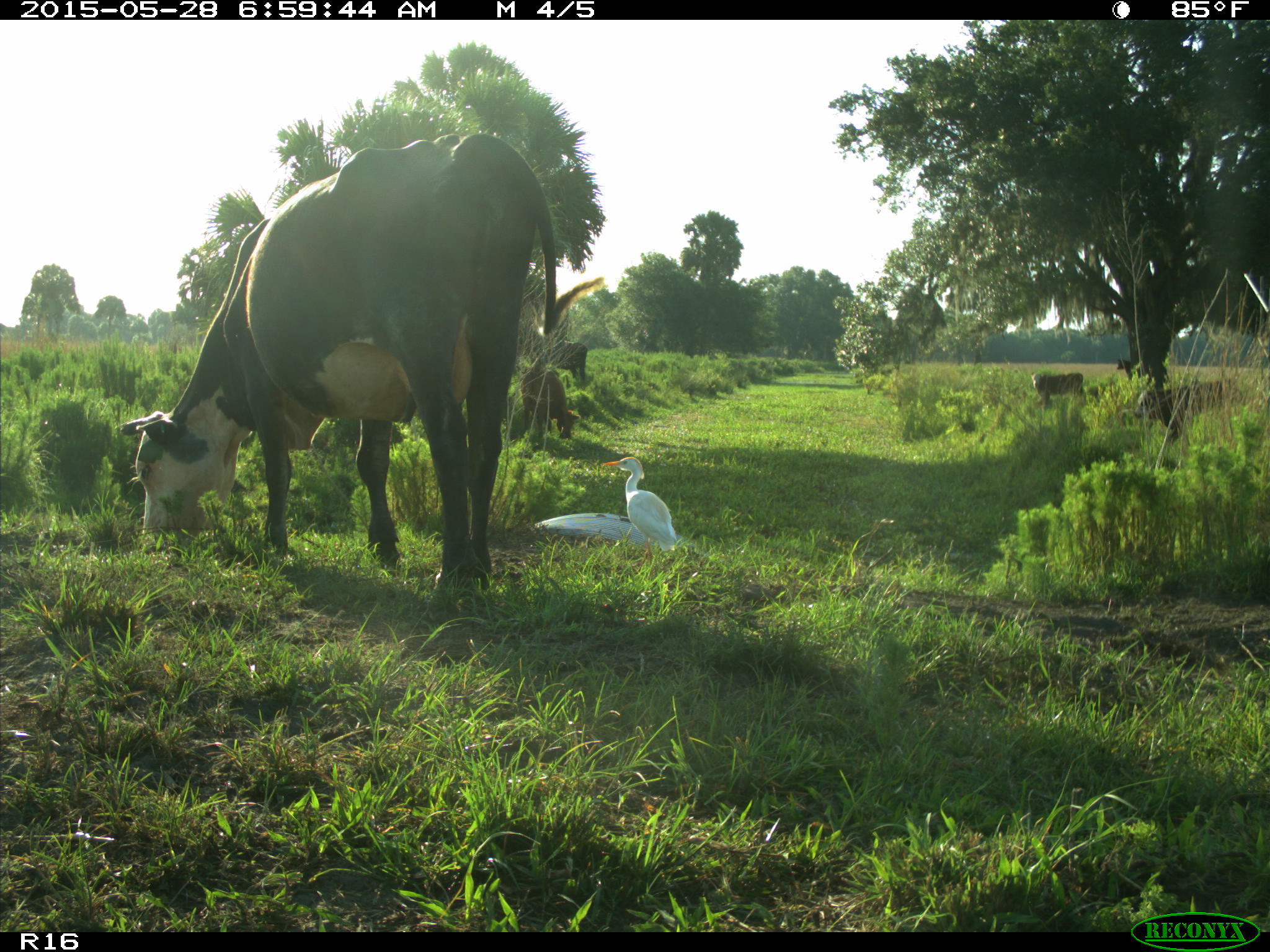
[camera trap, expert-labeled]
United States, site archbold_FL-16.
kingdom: Animalia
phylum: Chordata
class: Mammalia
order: Artiodactyla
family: Bovidae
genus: Bos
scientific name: Bos taurus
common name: domestic cow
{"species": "Bos taurus (domestic cow)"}